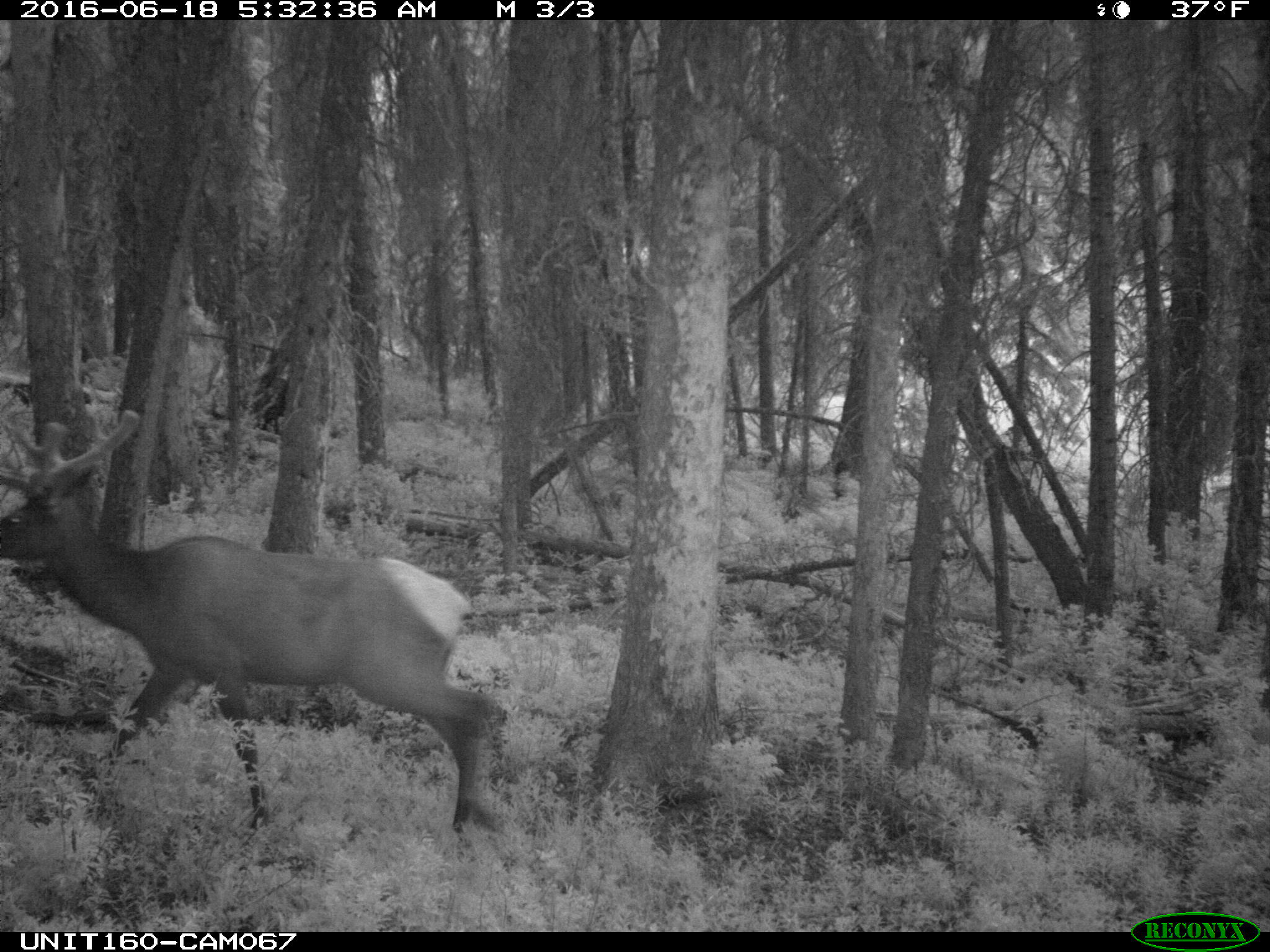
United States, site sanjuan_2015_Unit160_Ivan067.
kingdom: Animalia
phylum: Chordata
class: Mammalia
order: Artiodactyla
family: Cervidae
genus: Cervus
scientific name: Cervus elaphus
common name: red deer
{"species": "Cervus elaphus (red deer)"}